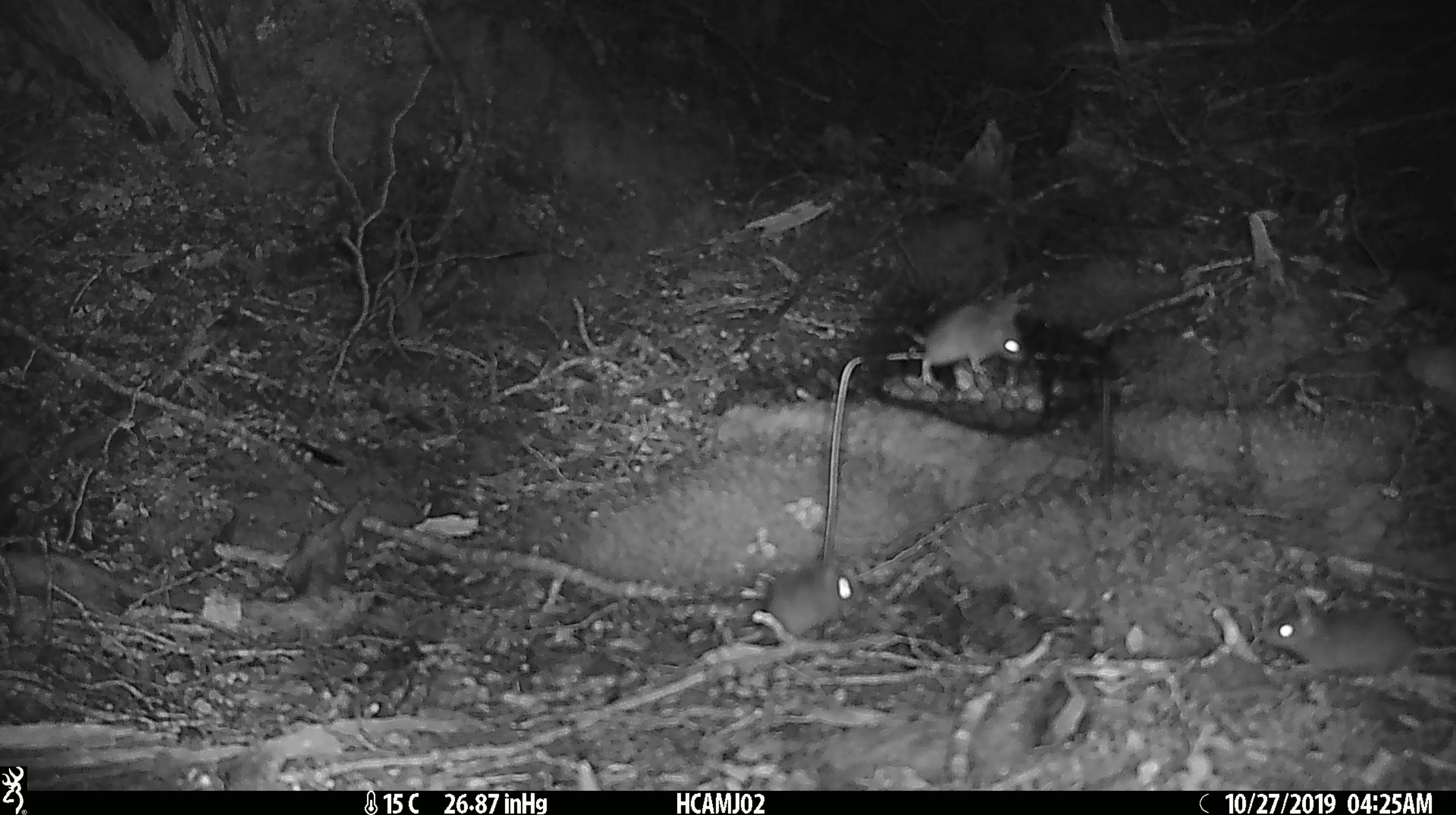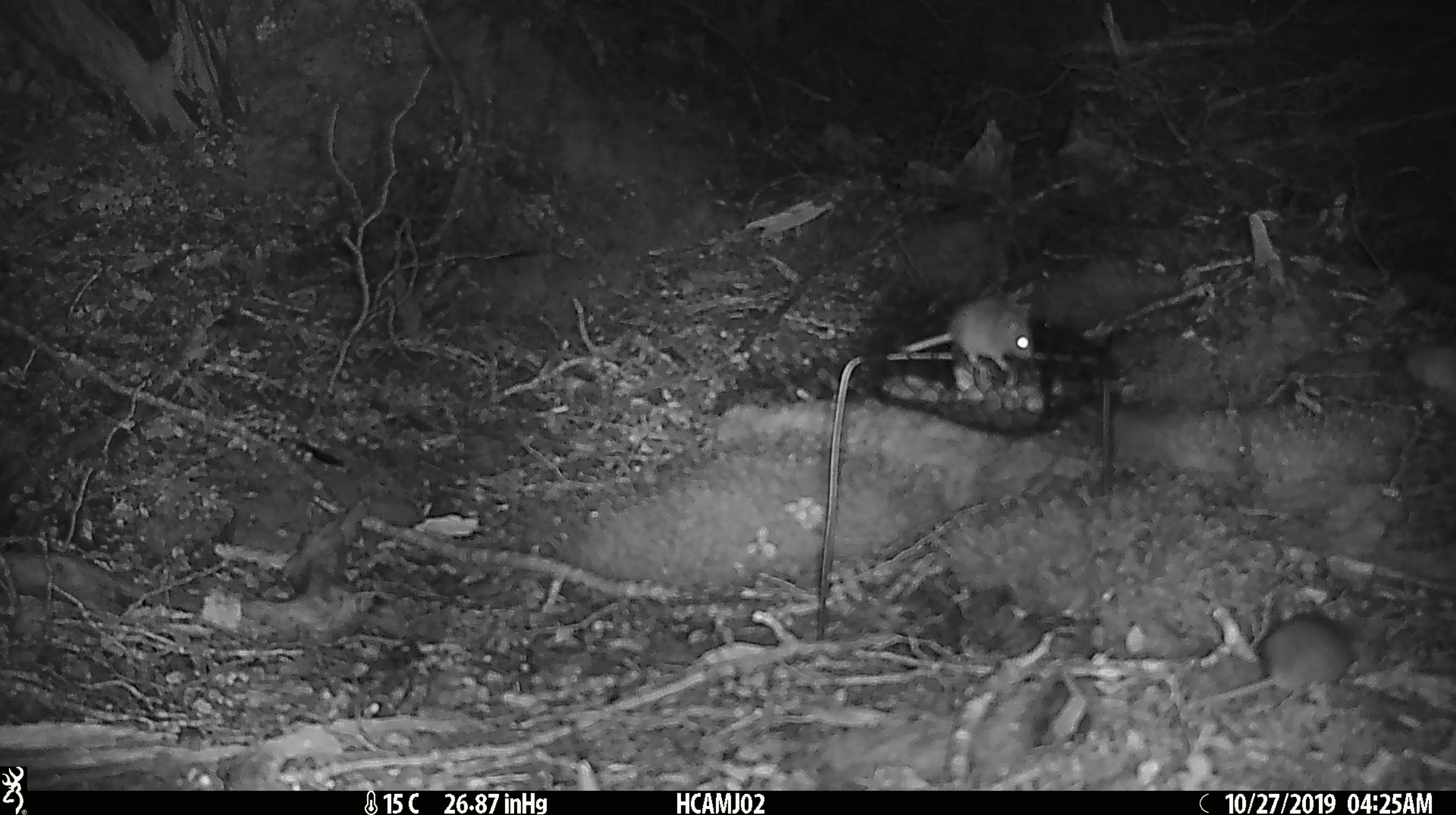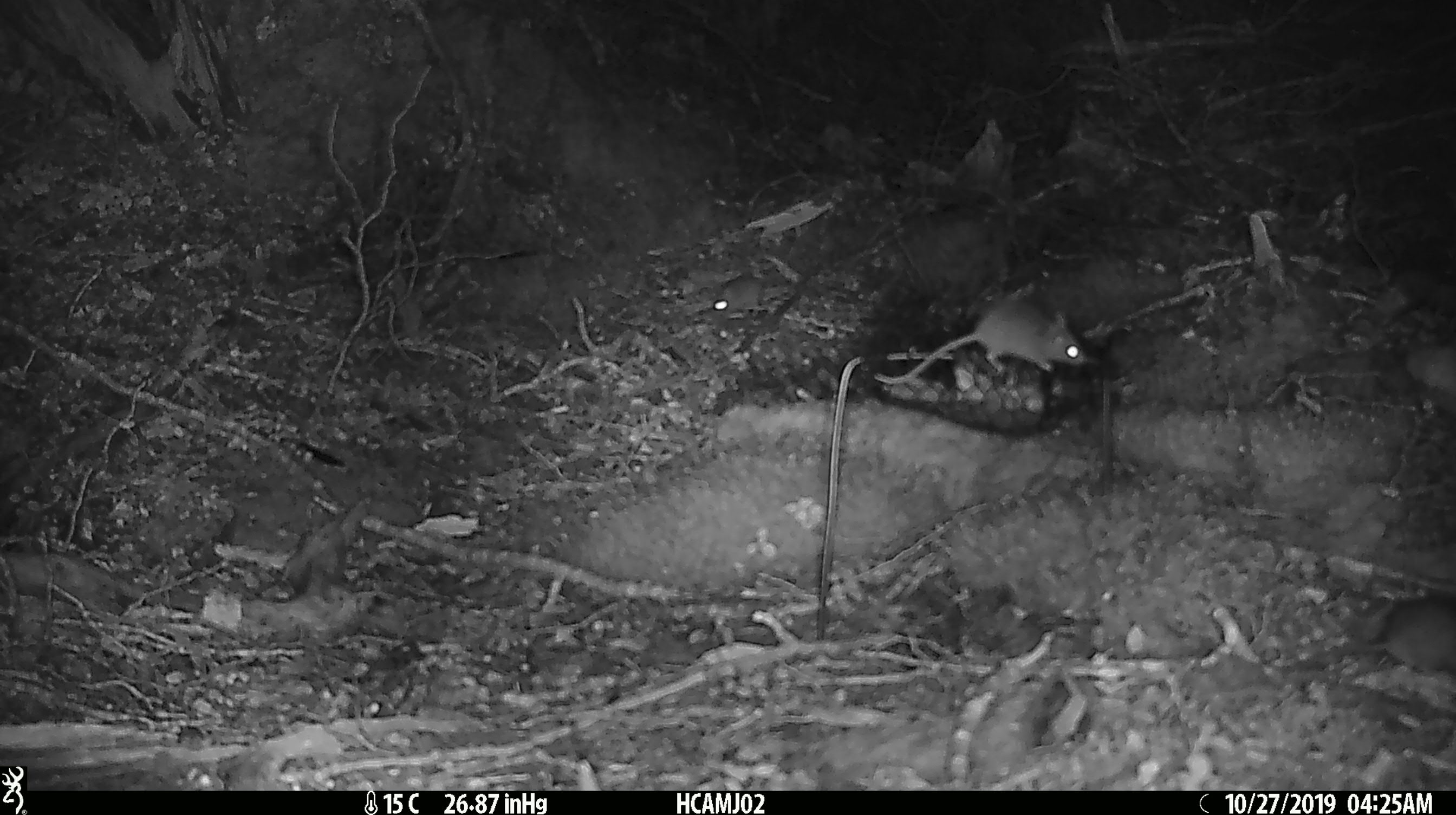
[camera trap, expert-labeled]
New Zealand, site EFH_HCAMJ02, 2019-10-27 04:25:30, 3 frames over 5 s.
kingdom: Animalia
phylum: Chordata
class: Mammalia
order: Rodentia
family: Muridae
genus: Mus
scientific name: Mus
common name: mouse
Mouse (Mus).